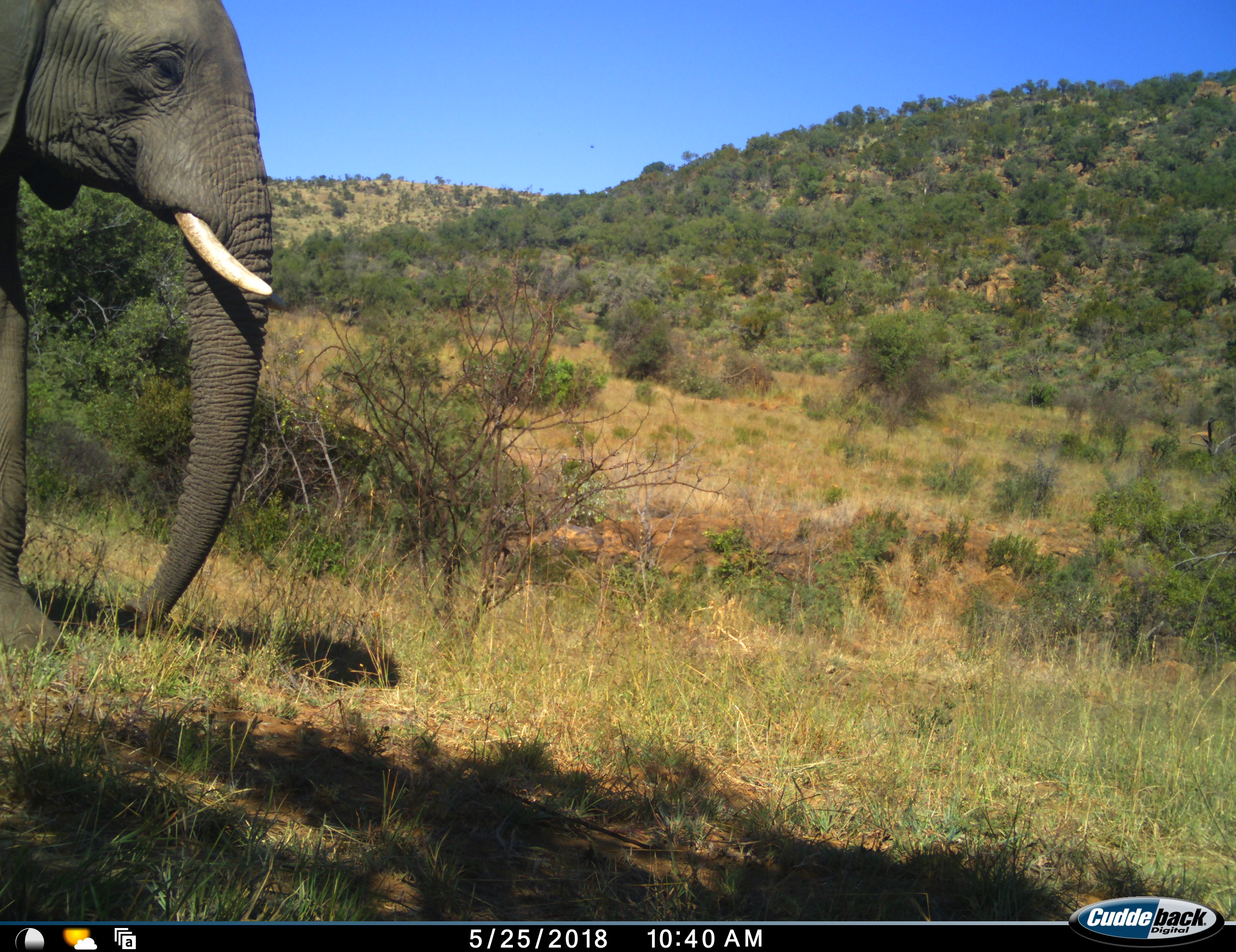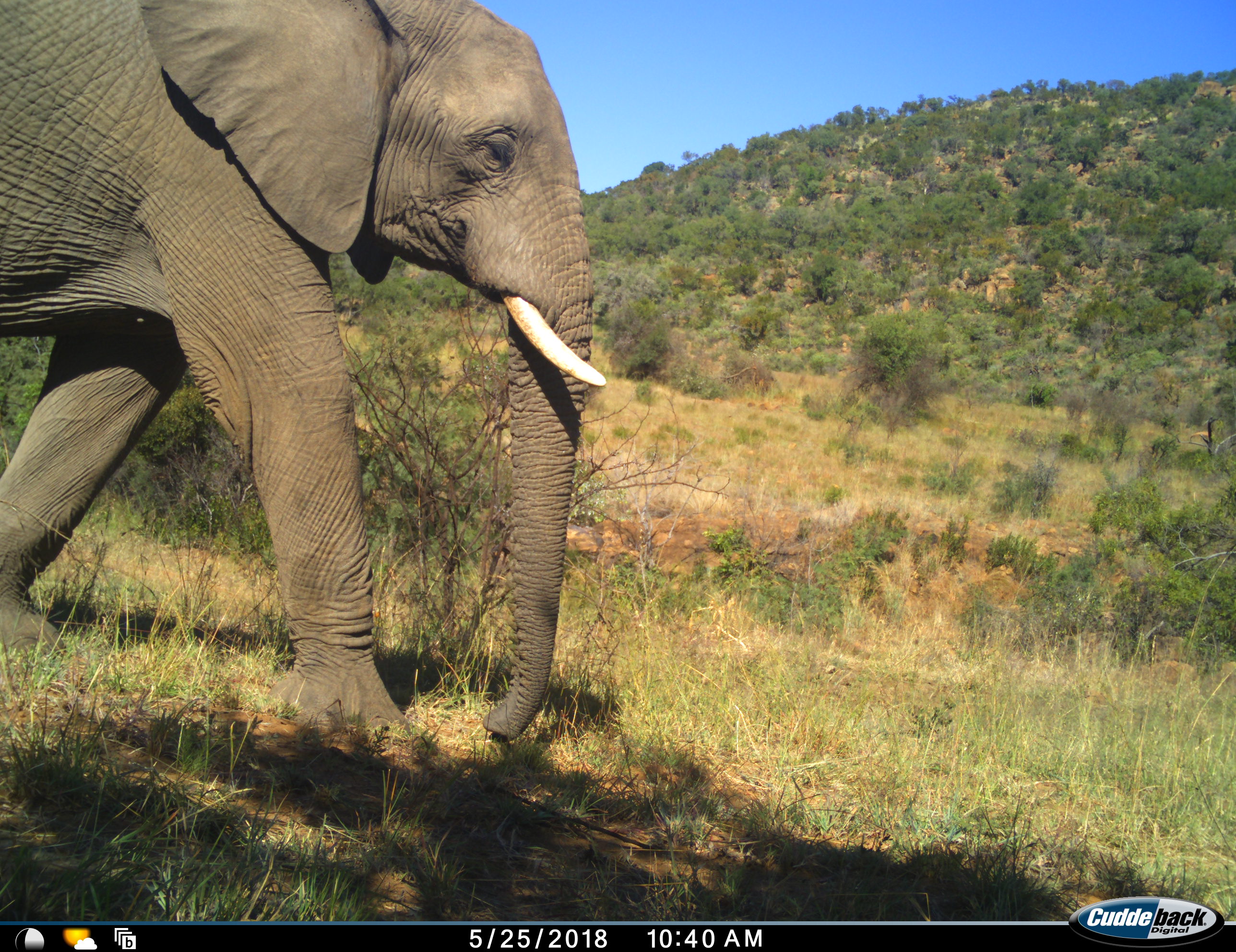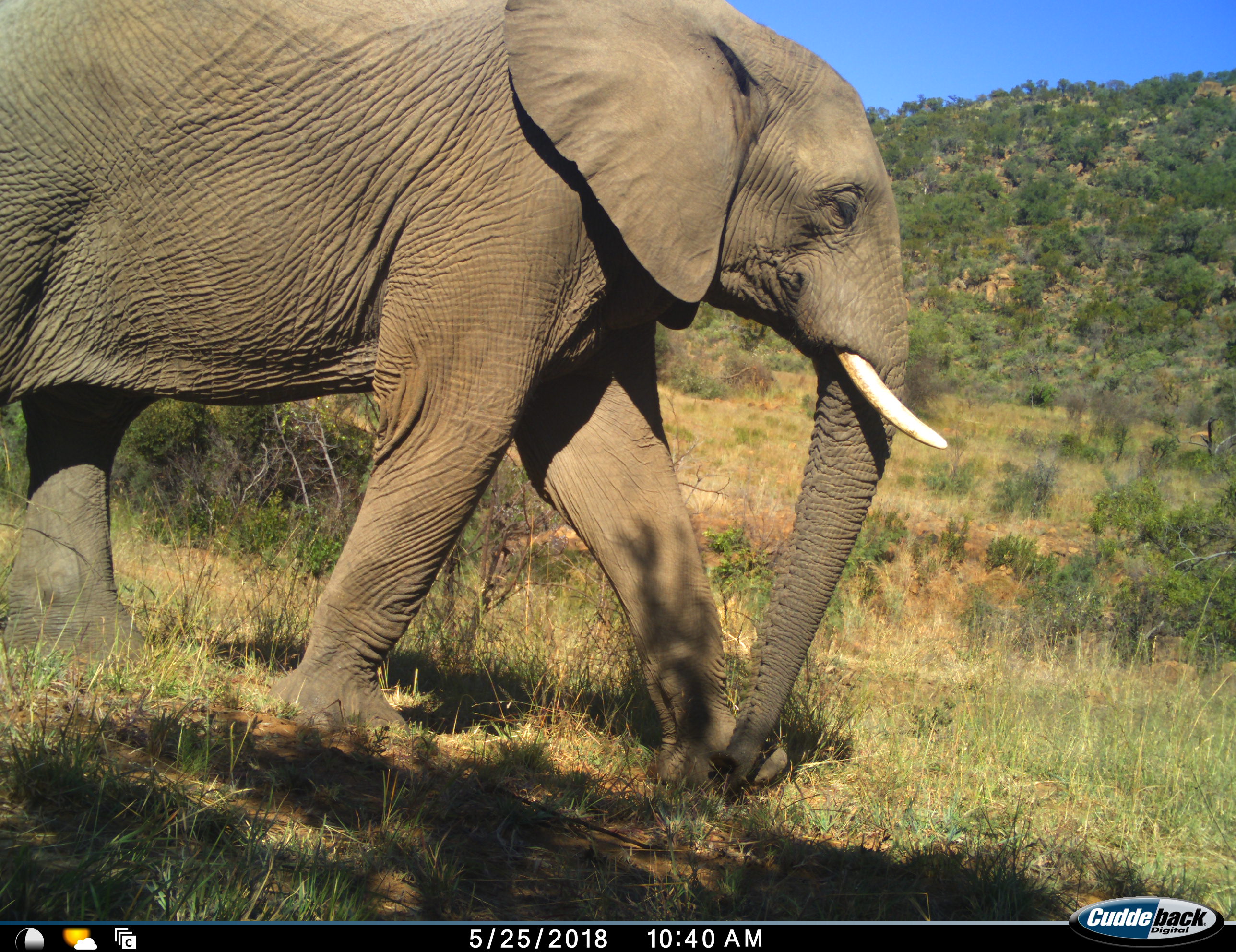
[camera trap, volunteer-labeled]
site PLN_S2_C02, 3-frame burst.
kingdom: Animalia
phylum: Chordata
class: Mammalia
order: Proboscidea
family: Elephantidae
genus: Loxodonta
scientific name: Loxodonta africana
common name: african bush elephant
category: elephant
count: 1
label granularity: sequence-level